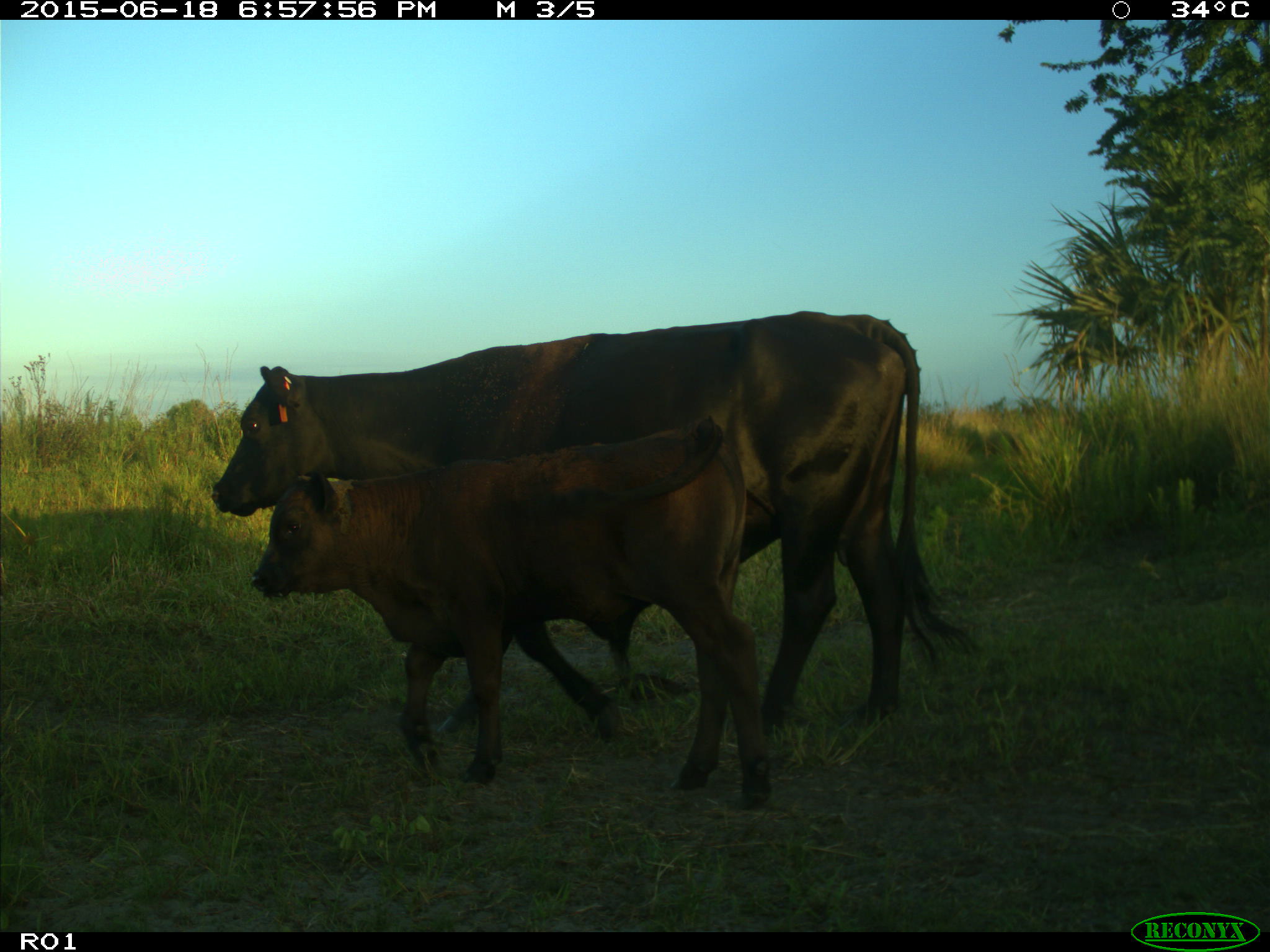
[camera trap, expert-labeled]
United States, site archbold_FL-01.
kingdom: Animalia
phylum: Chordata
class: Mammalia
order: Artiodactyla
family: Bovidae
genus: Bos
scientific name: Bos taurus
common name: domestic cow